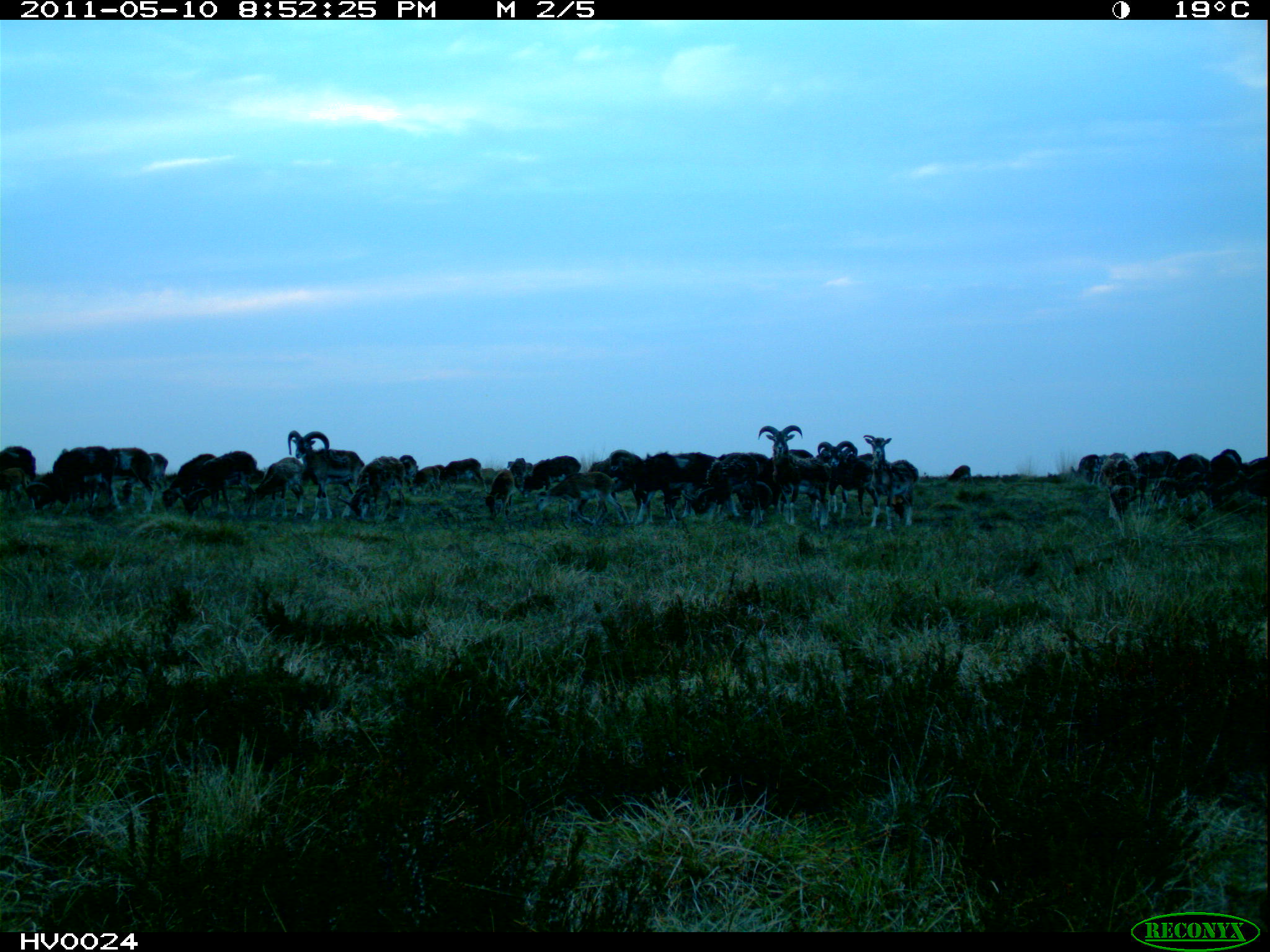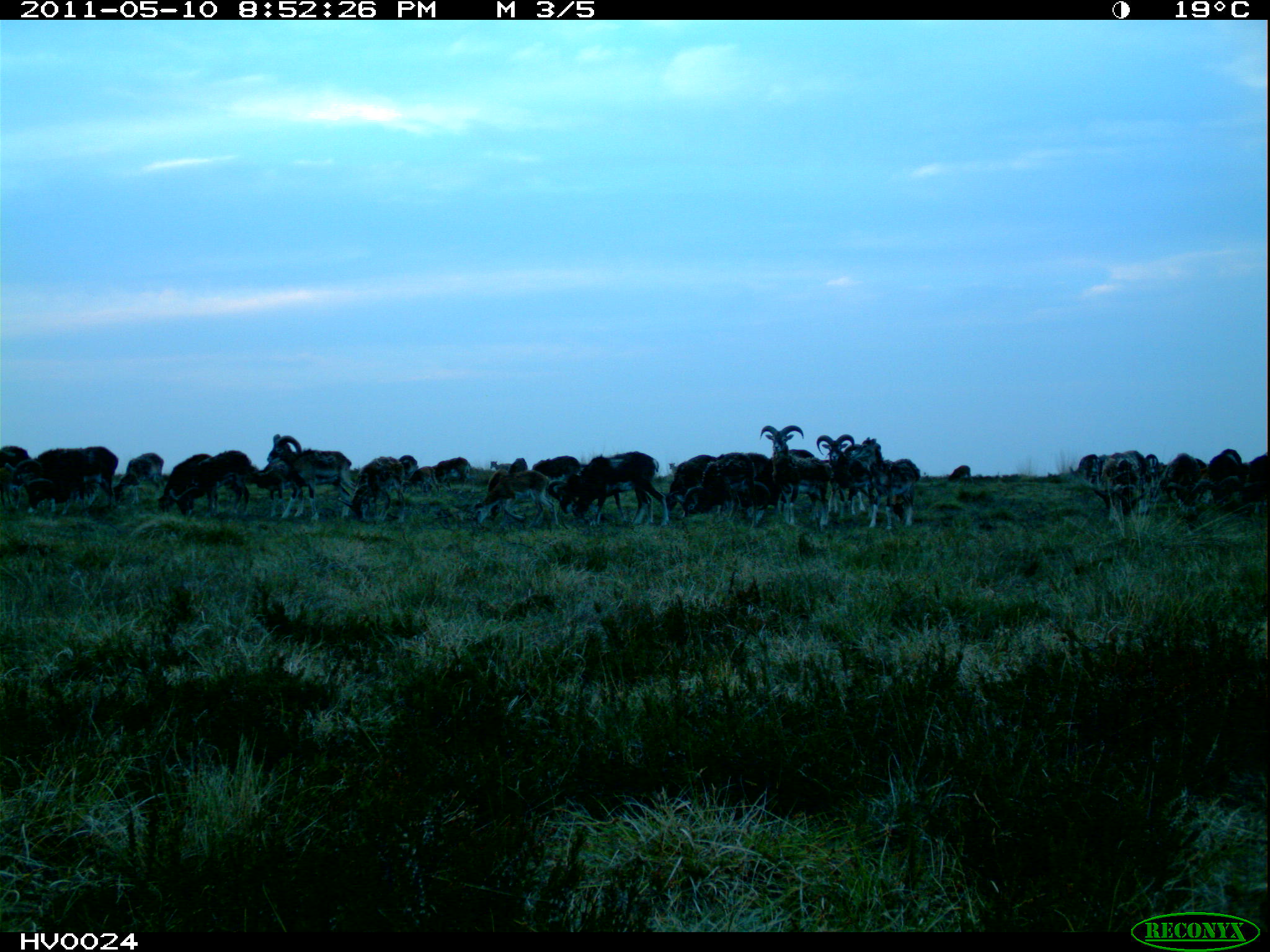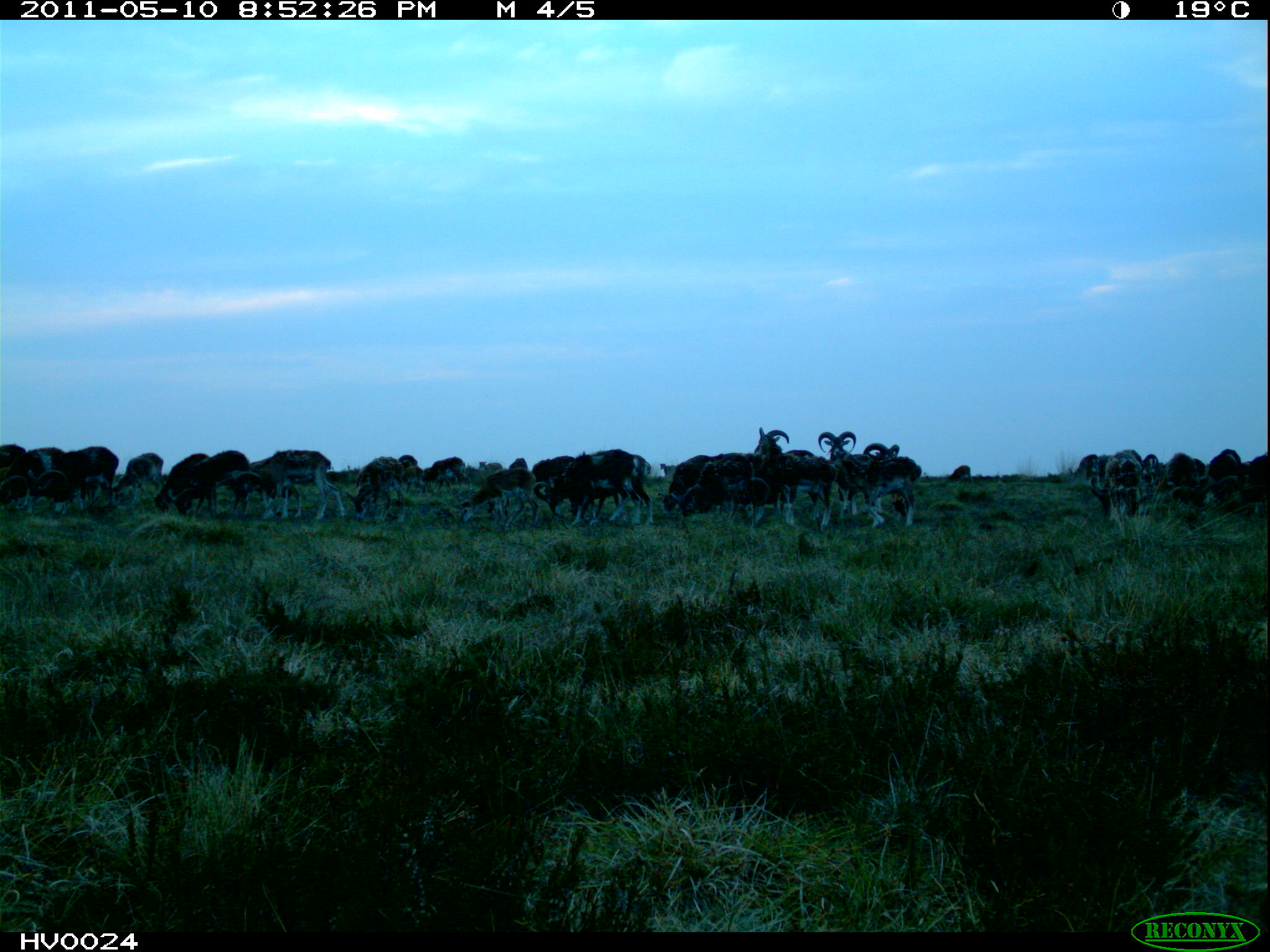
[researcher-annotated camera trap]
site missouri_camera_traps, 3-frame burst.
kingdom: Animalia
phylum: Chordata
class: Mammalia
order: Artiodactyla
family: Bovidae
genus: Ovis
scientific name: Ovis ammon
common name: mouflon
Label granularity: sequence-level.